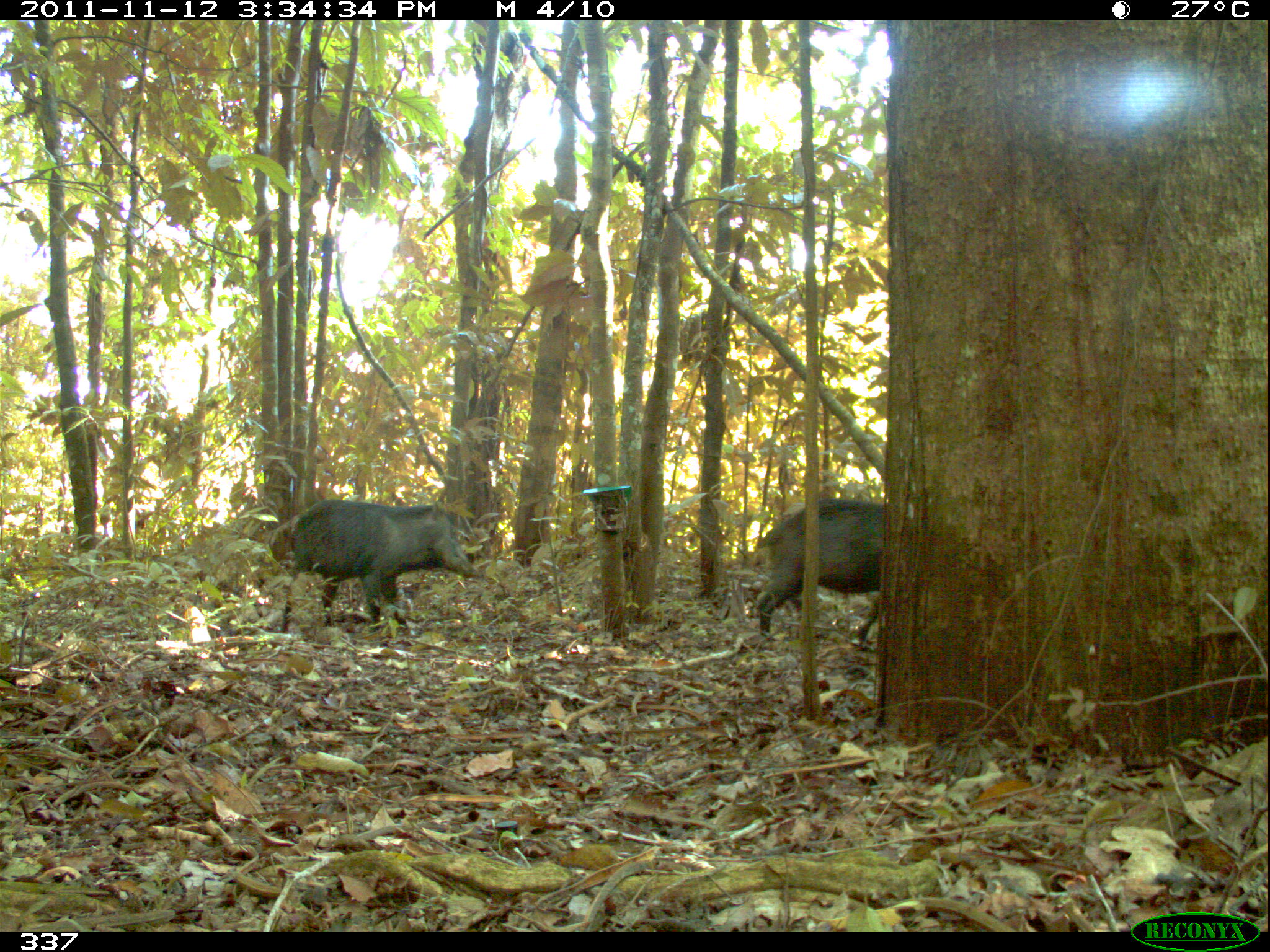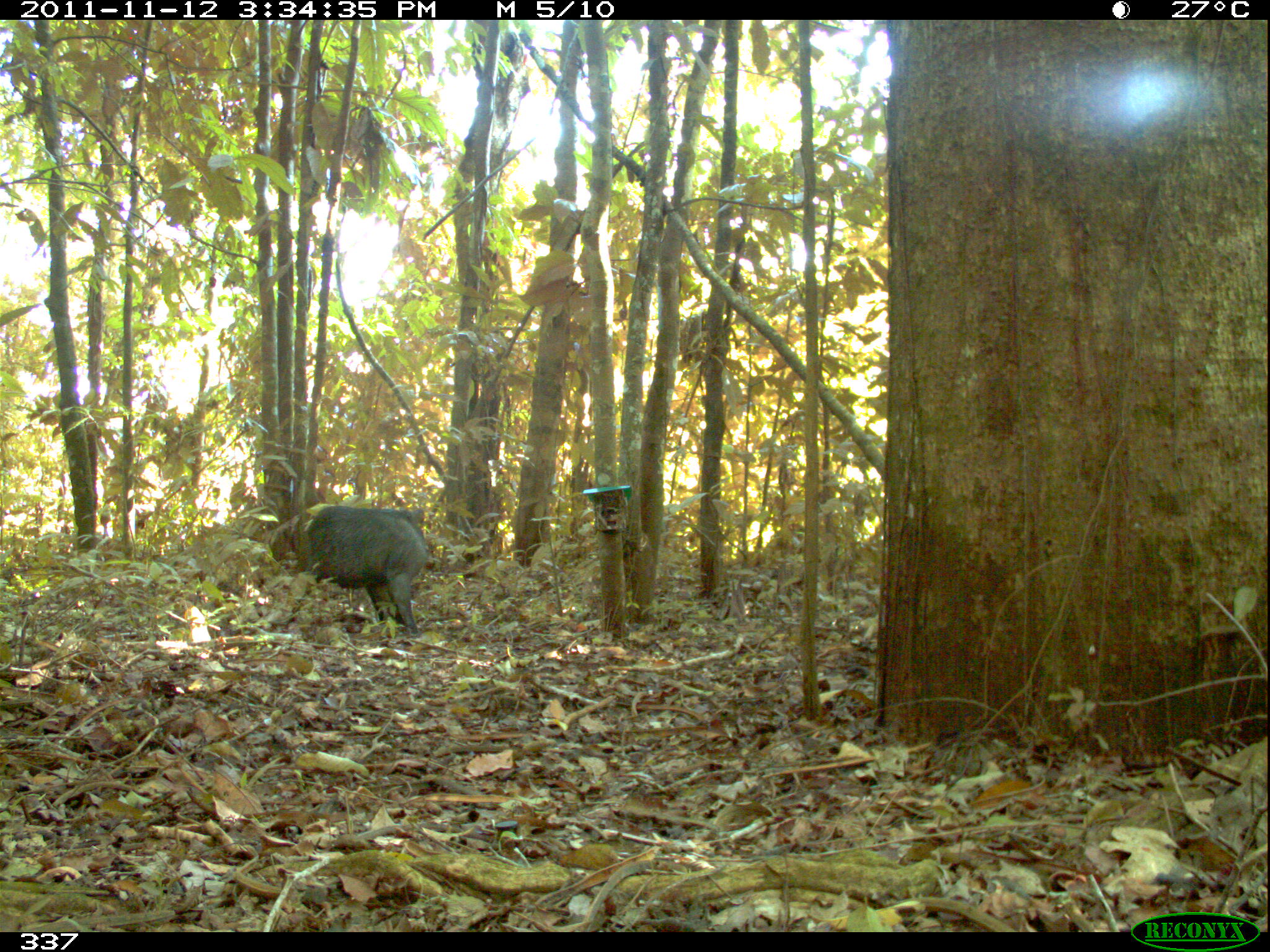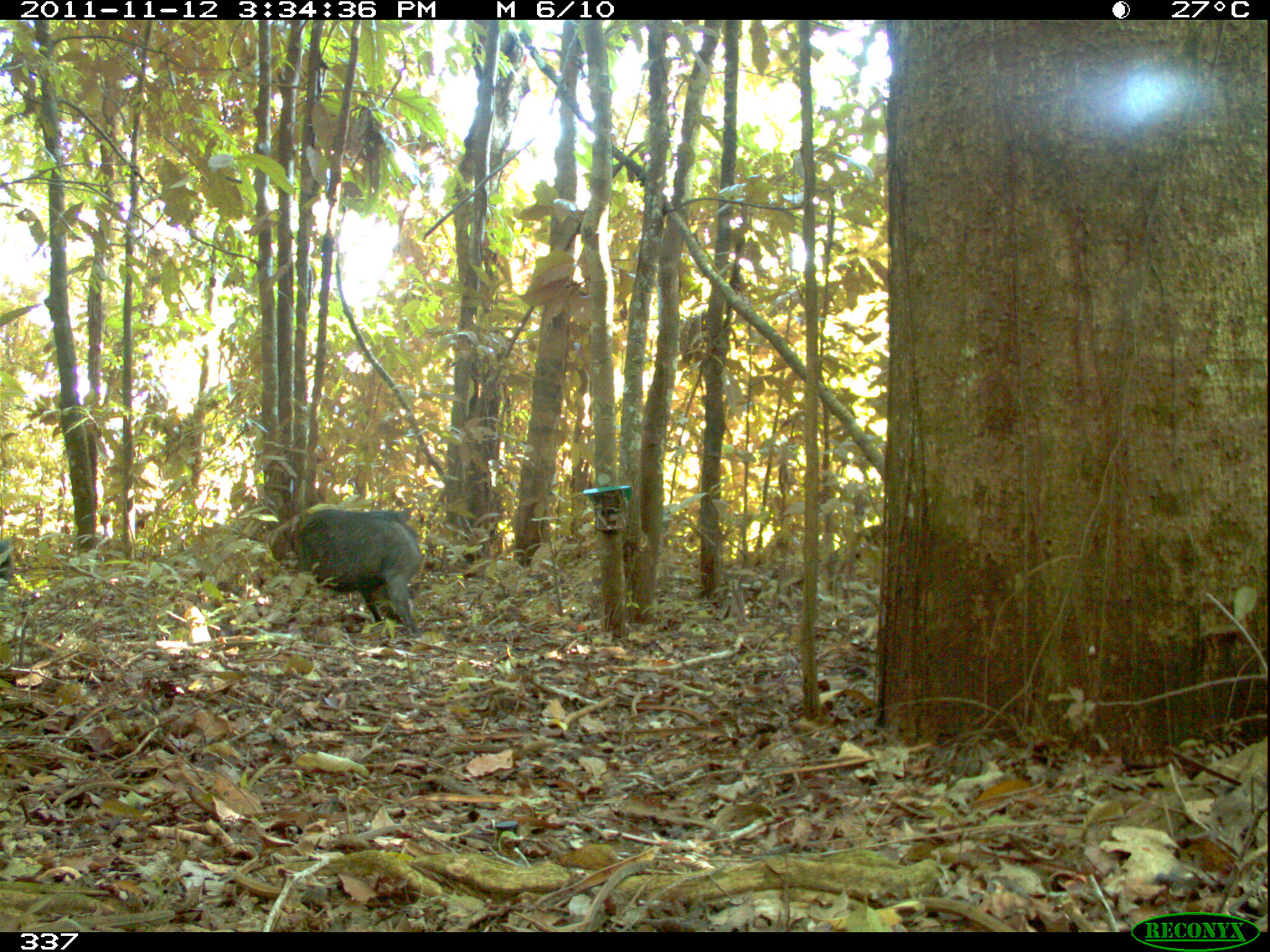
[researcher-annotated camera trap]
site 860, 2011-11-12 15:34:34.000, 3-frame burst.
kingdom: Animalia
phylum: Chordata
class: Mammalia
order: Artiodactyla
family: Tayassuidae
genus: Tayassu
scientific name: Tayassu pecari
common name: white-lipped peccary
Tayassu pecari (white-lipped peccary).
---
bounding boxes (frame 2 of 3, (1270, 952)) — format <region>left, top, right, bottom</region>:
tayassu pecari: <region>260, 502, 431, 639</region>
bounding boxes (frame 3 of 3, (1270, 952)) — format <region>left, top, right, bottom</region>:
tayassu pecari: <region>265, 506, 424, 639</region>